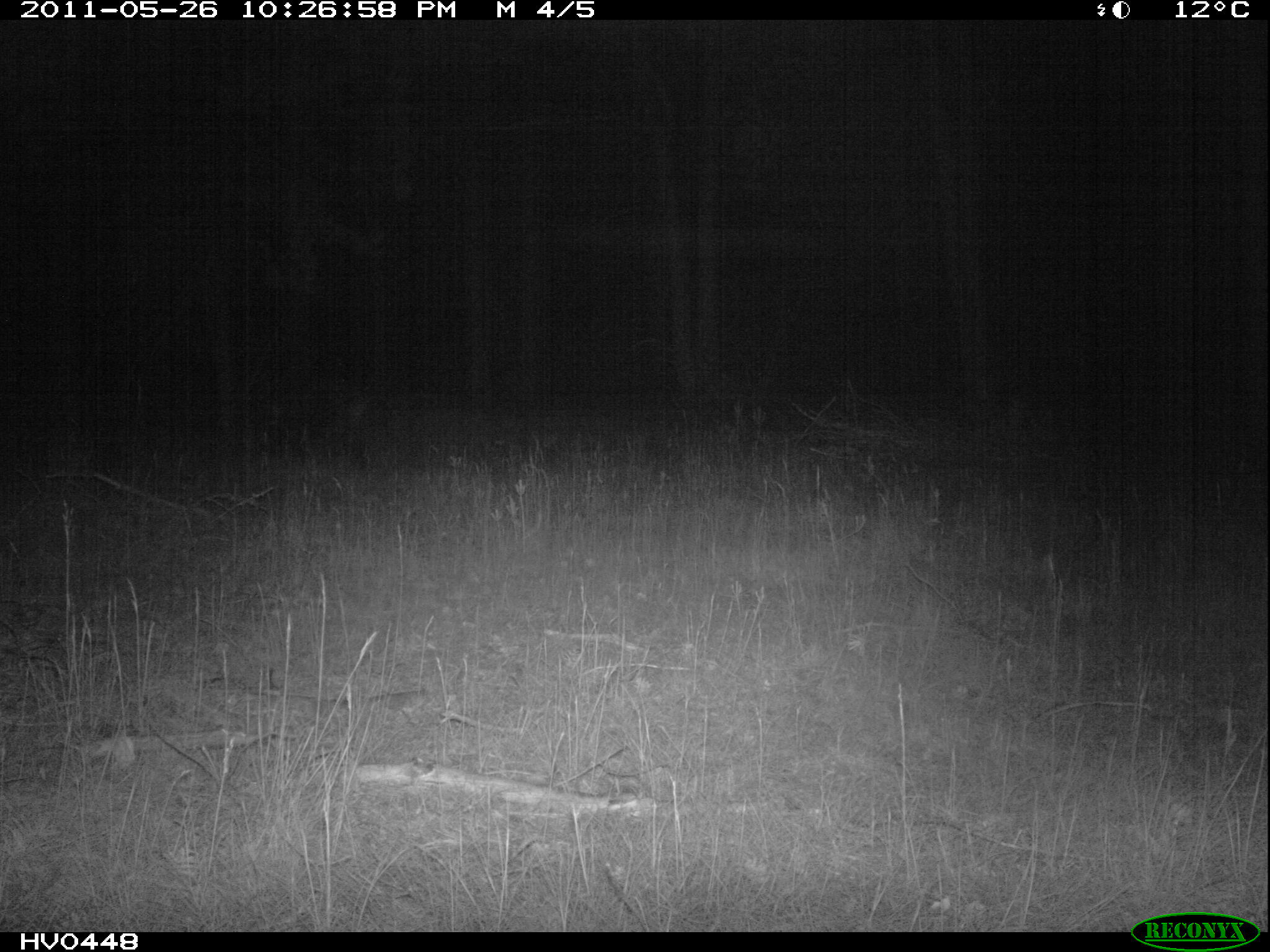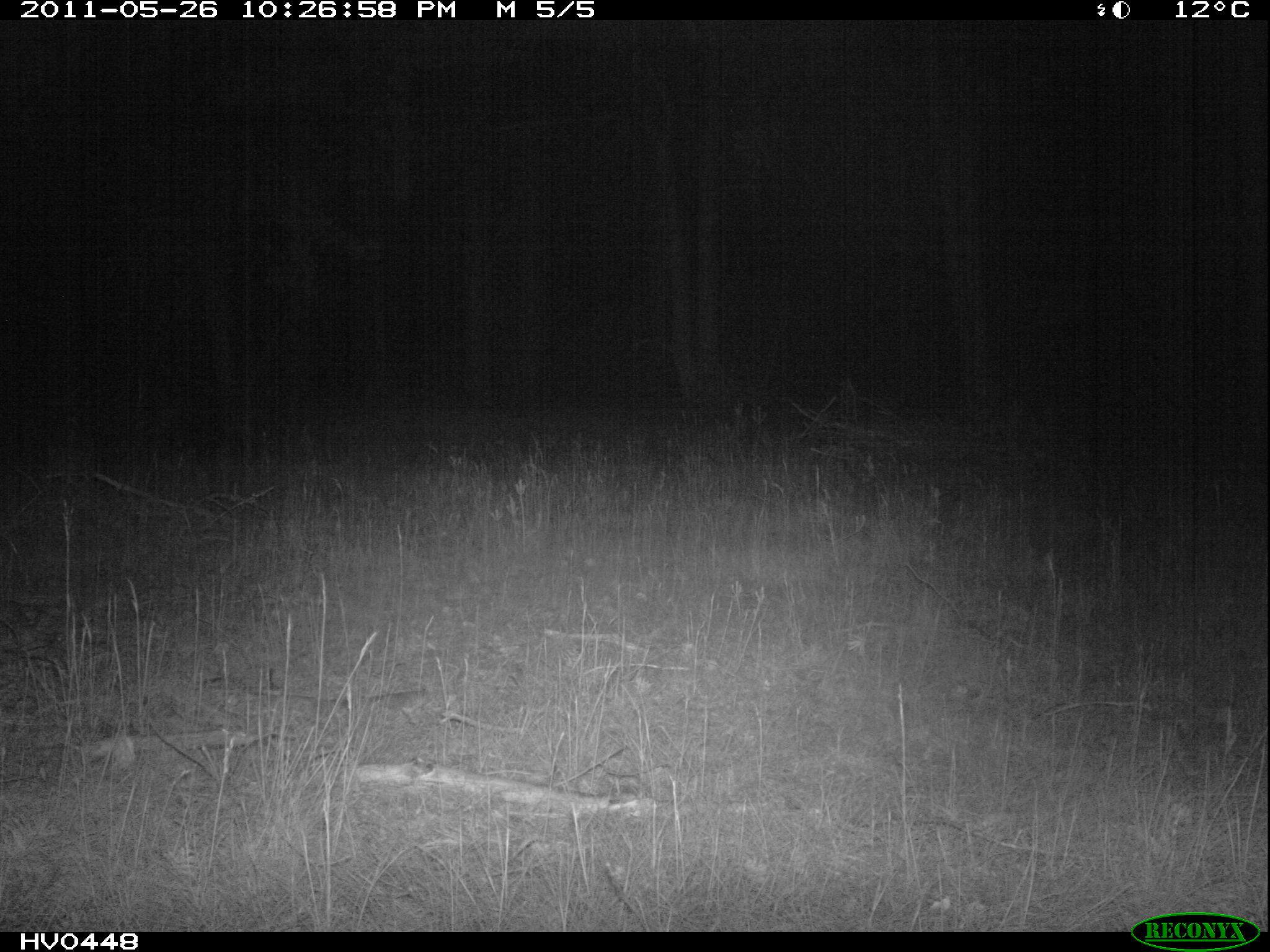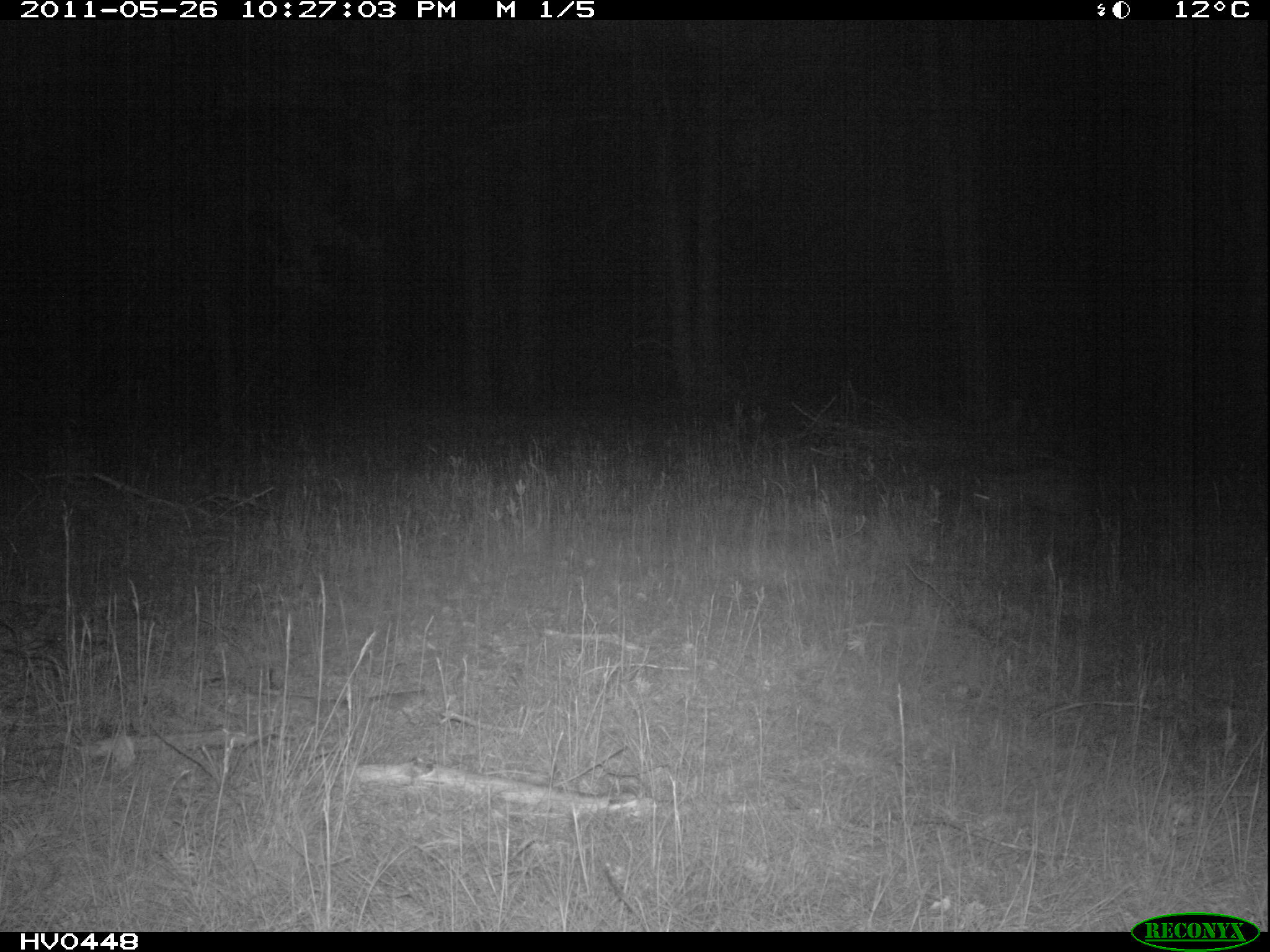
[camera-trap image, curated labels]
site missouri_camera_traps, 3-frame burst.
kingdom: Animalia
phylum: Chordata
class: Mammalia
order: Artiodactyla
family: Suidae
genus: Sus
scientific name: Sus scrofa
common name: wild boar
Wild boar (Sus scrofa). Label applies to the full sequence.